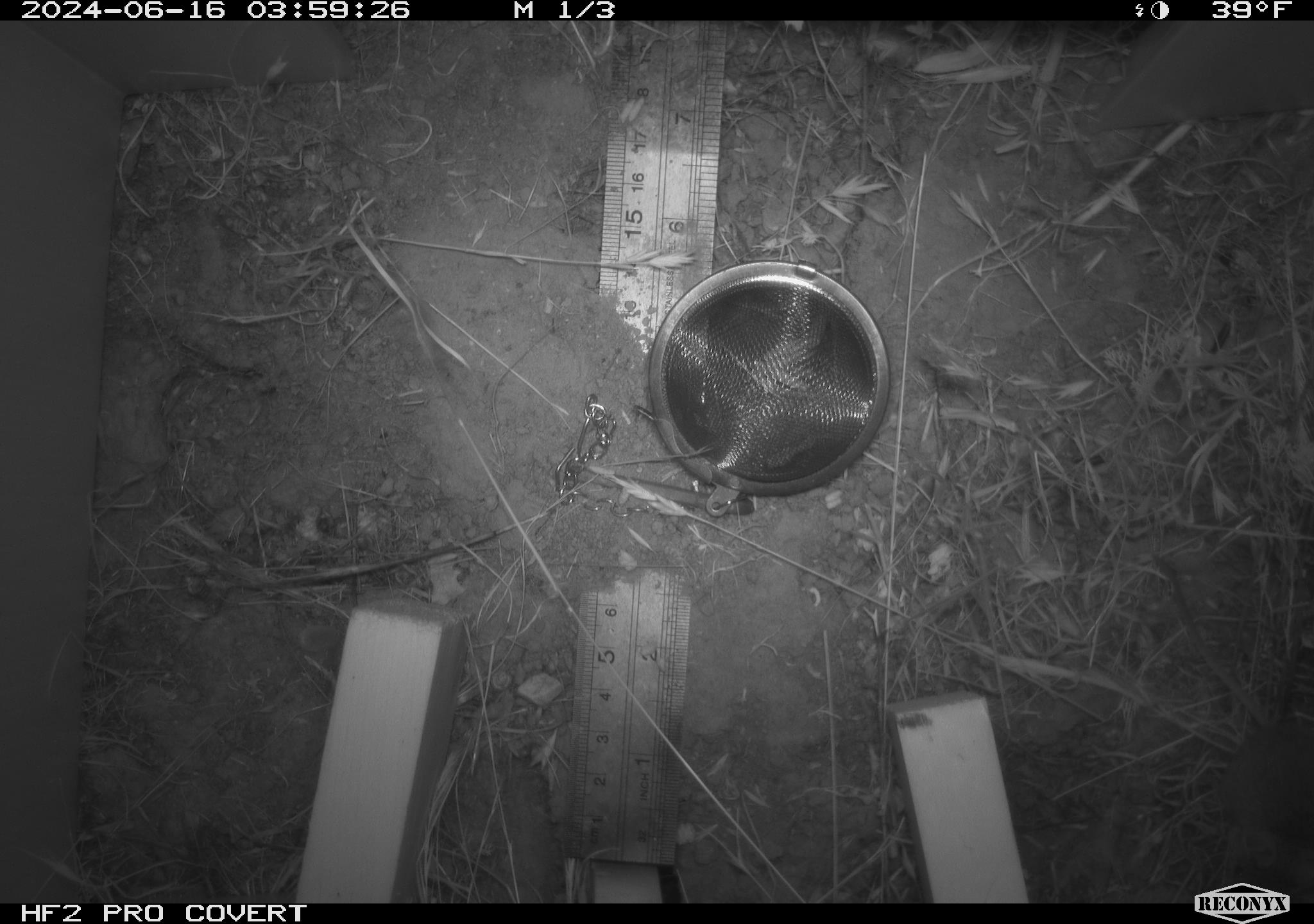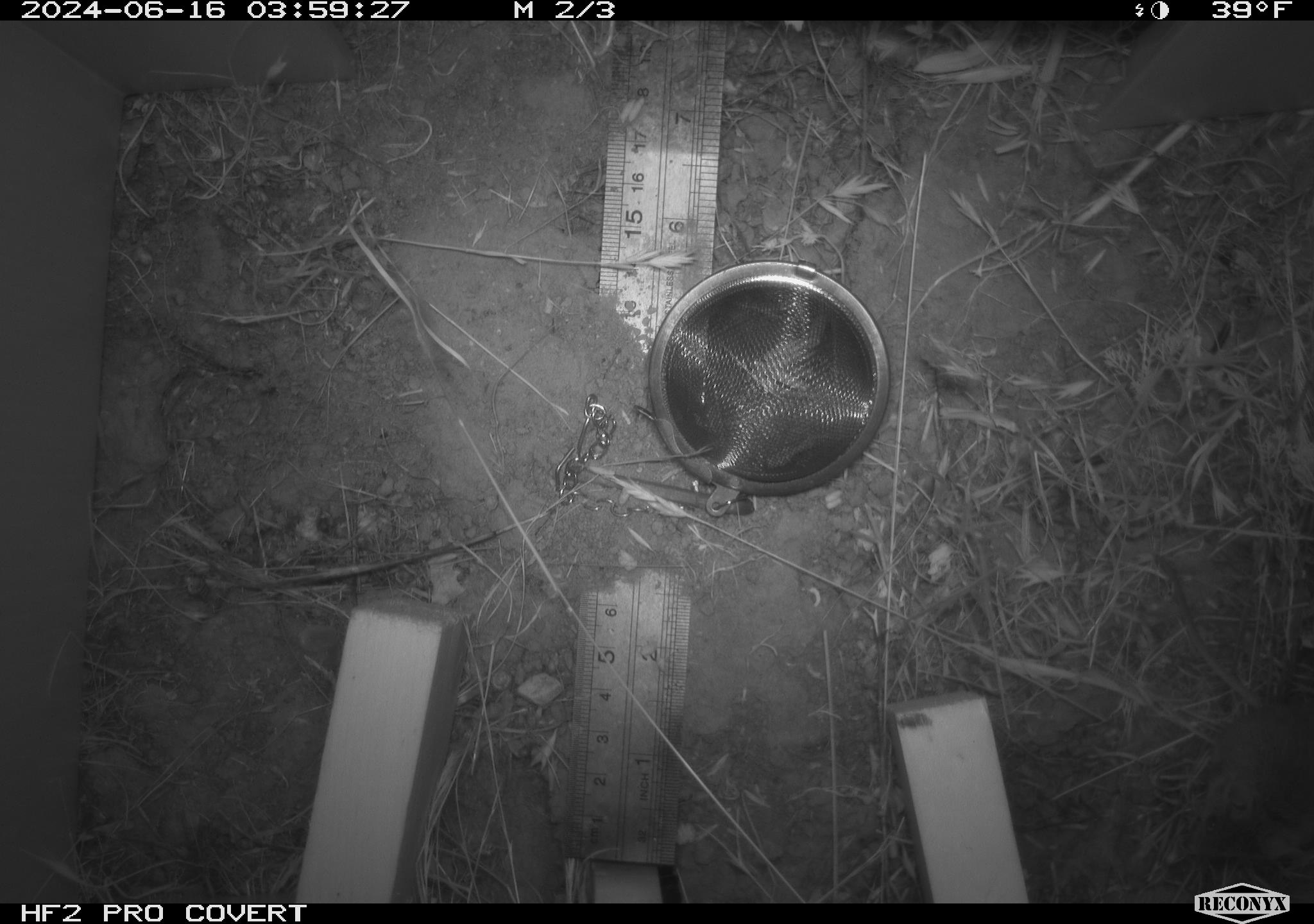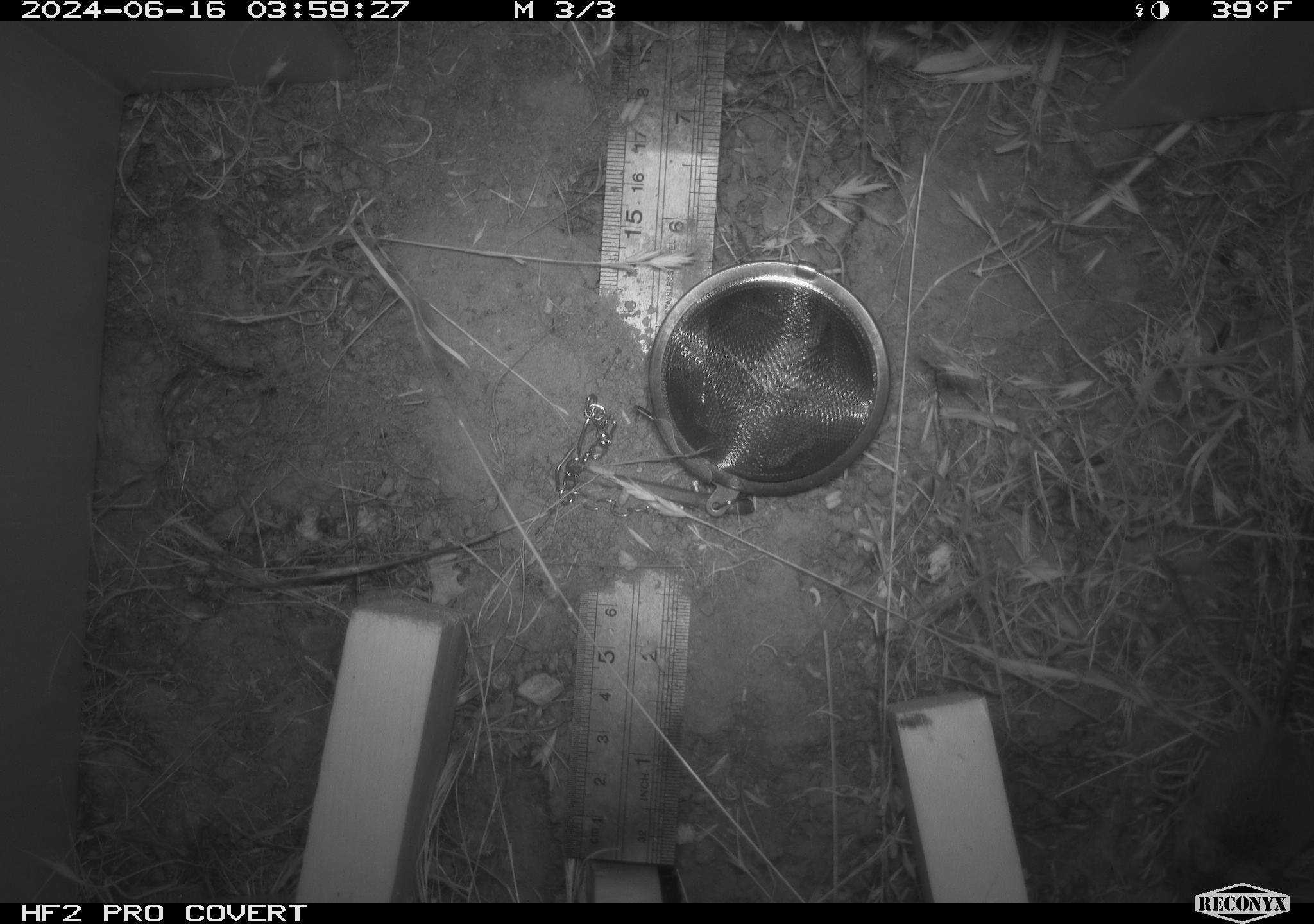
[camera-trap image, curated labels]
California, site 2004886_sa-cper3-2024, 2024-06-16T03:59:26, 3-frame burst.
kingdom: Animalia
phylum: Chordata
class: Mammalia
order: Rodentia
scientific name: Rodentia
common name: rodent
Rodent (Rodentia).